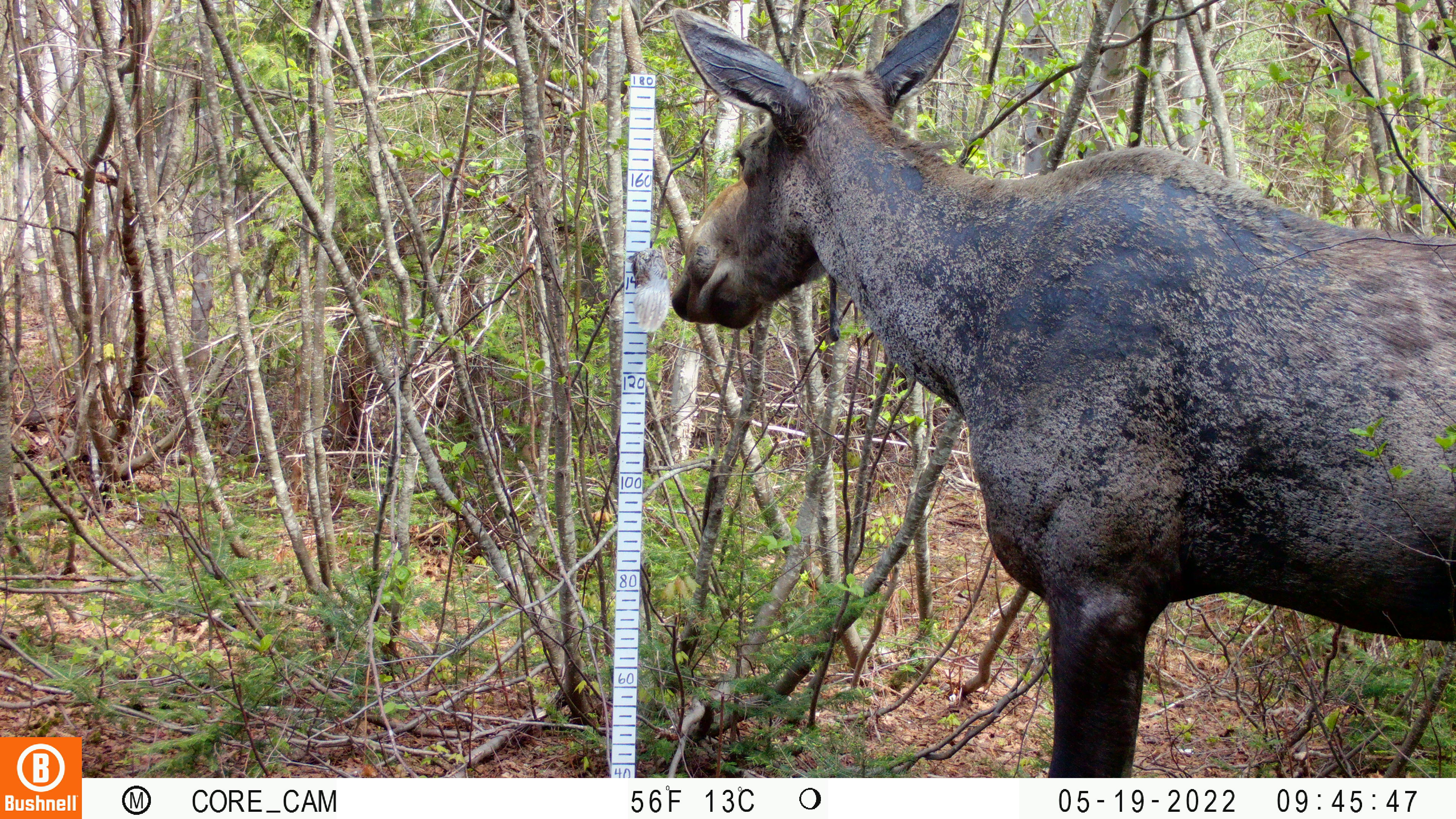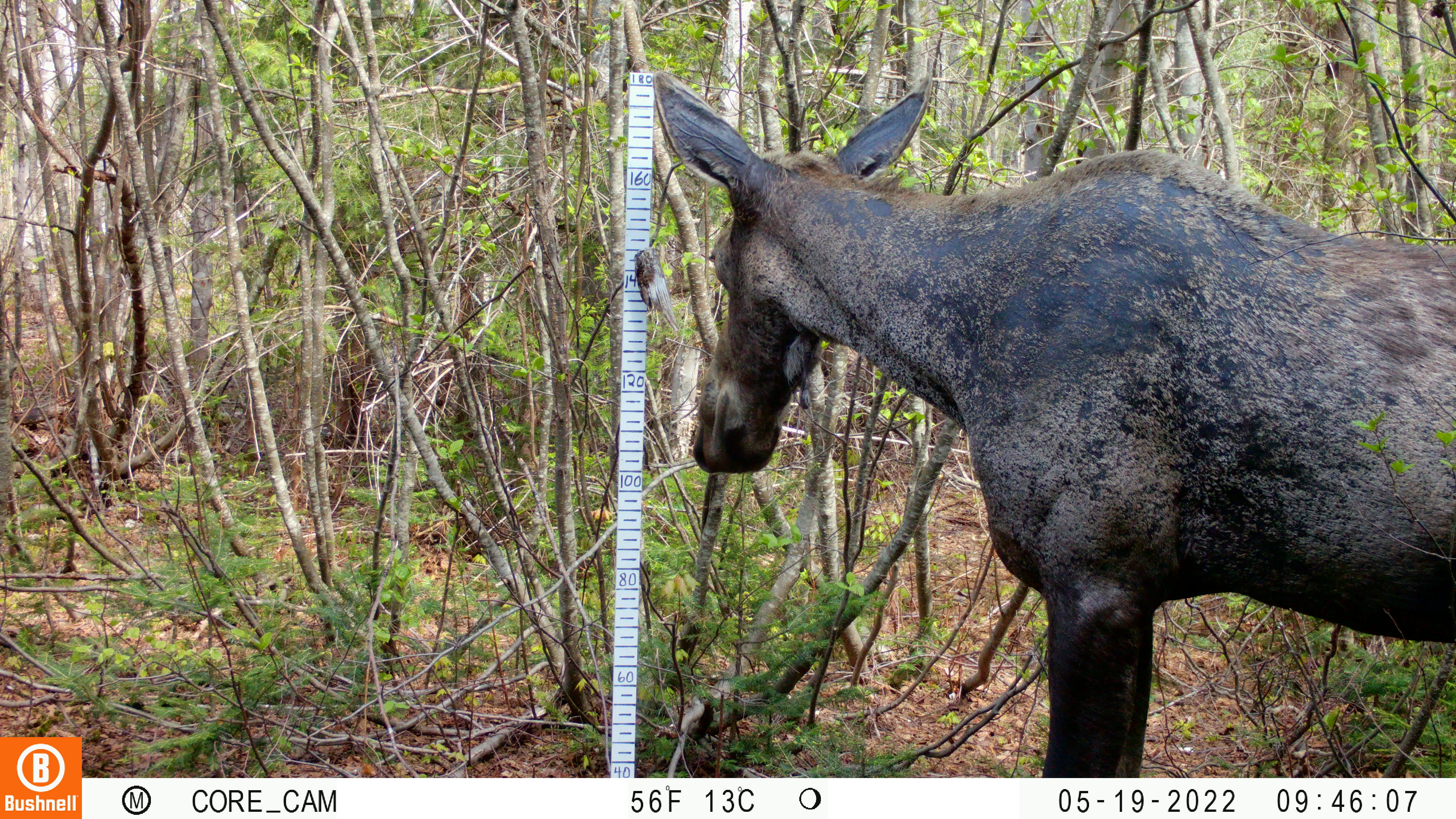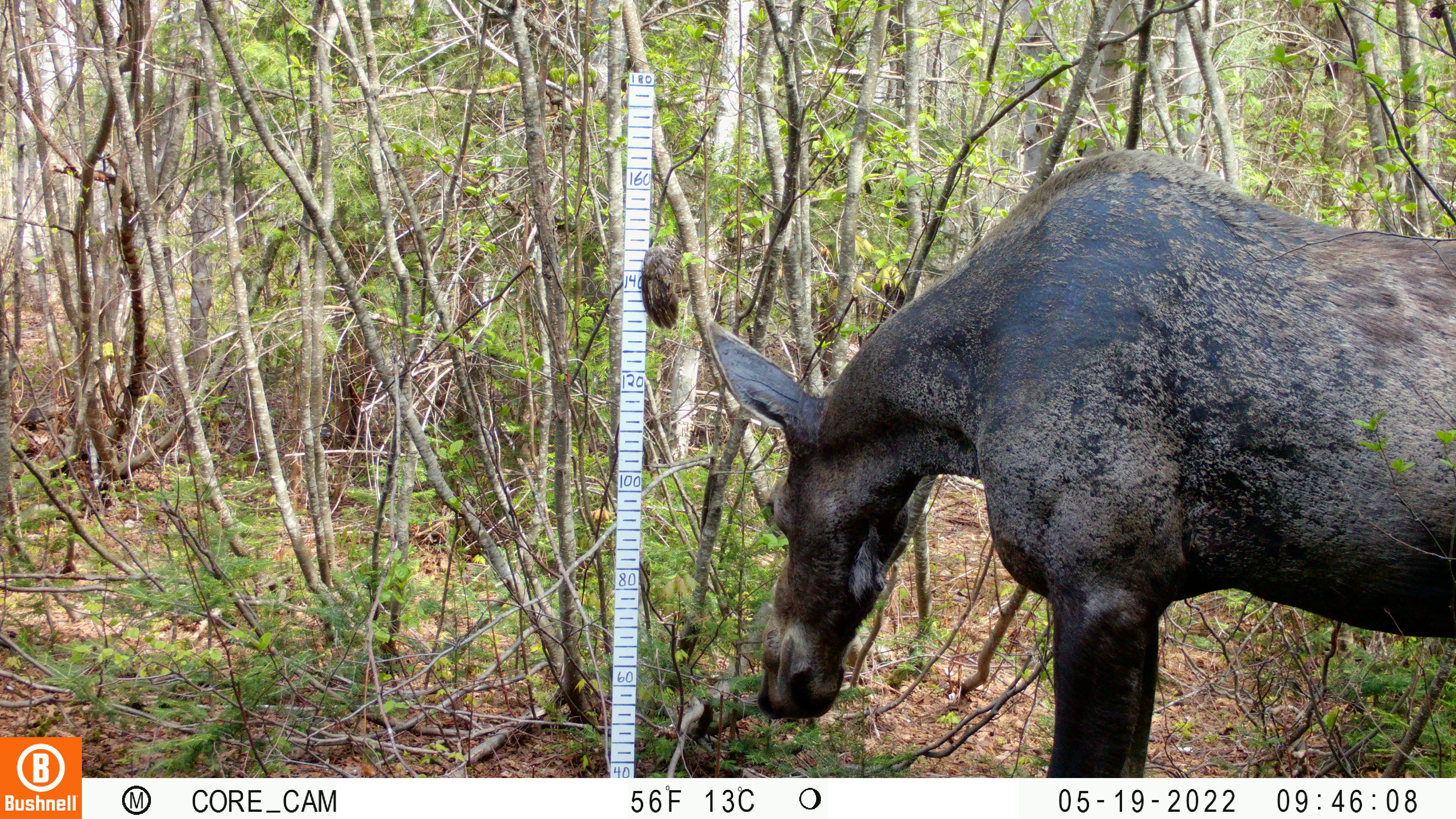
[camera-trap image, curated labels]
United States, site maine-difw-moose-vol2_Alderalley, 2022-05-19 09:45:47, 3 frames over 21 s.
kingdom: Animalia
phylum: Chordata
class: Mammalia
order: Artiodactyla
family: Cervidae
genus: Alces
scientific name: Alces alces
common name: moose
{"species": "moose (Alces alces)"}